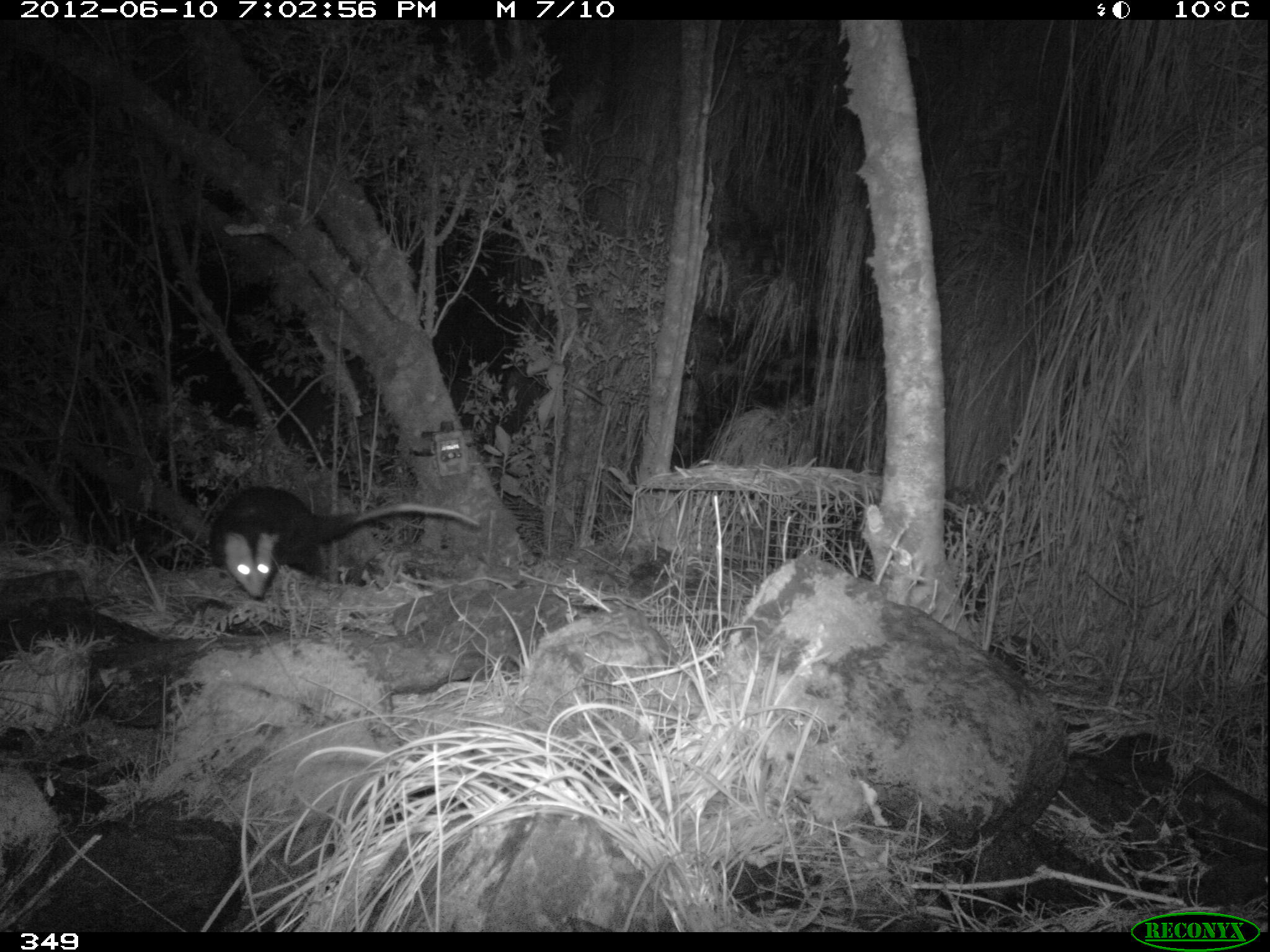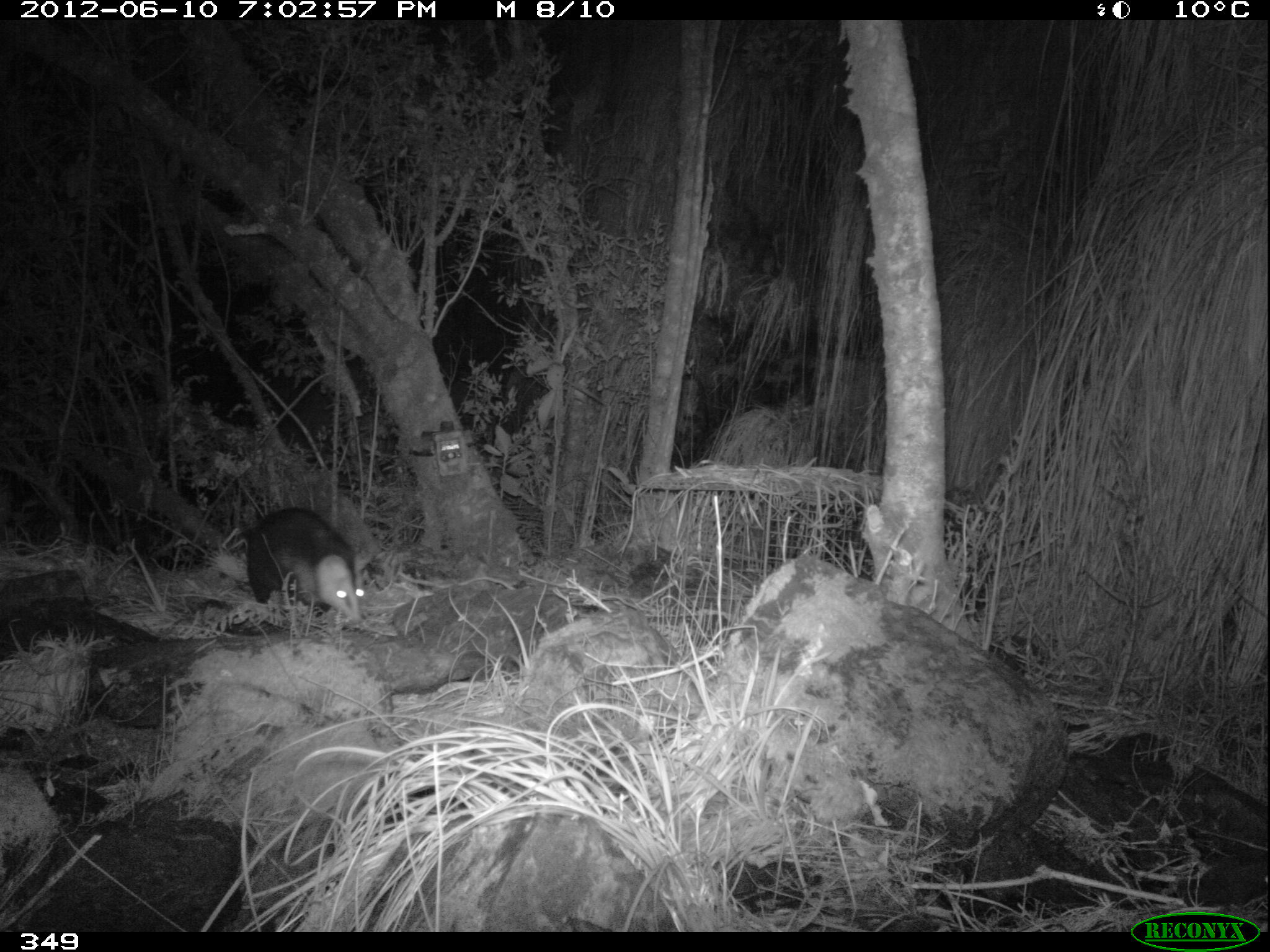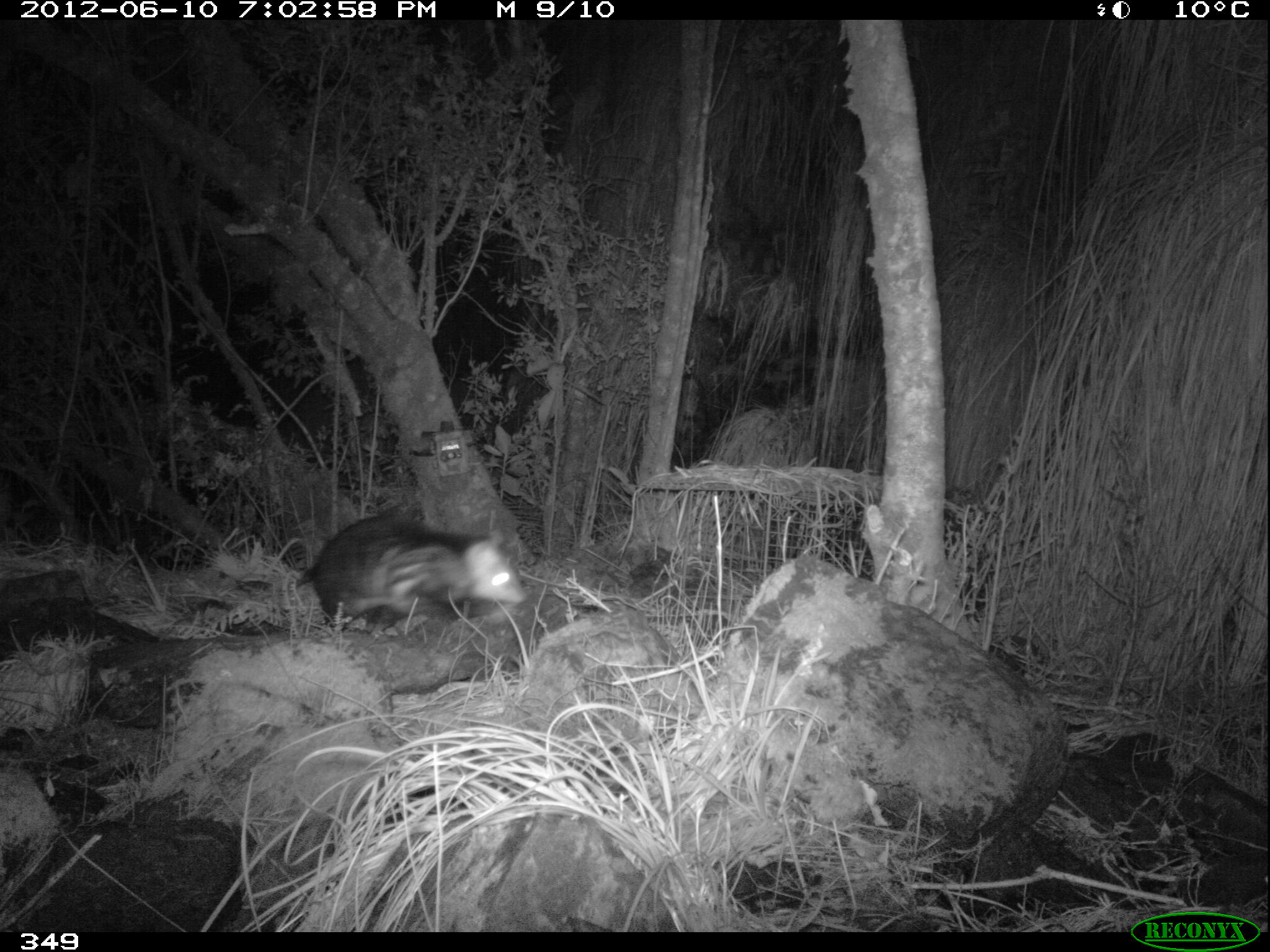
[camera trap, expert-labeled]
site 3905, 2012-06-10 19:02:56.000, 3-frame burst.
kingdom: Animalia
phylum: Chordata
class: Mammalia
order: Didelphimorphia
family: Didelphidae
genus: Didelphis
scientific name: Didelphis pernigra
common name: andean white-eared opossum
Didelphis pernigra (andean white-eared opossum).